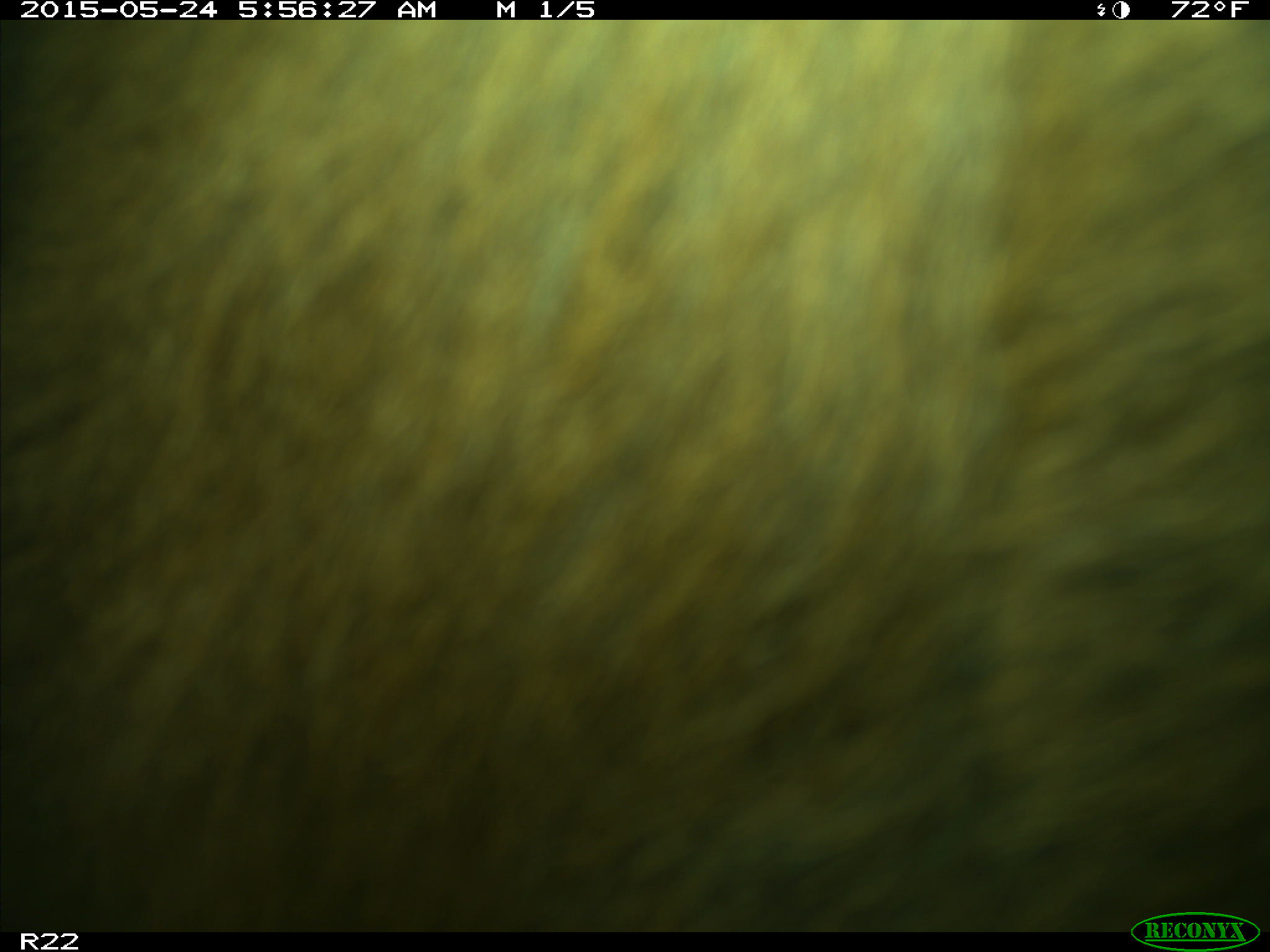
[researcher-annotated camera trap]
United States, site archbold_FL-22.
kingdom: Animalia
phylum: Chordata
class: Mammalia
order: Artiodactyla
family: Bovidae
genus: Bos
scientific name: Bos taurus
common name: domestic cow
Bos taurus (domestic cow).